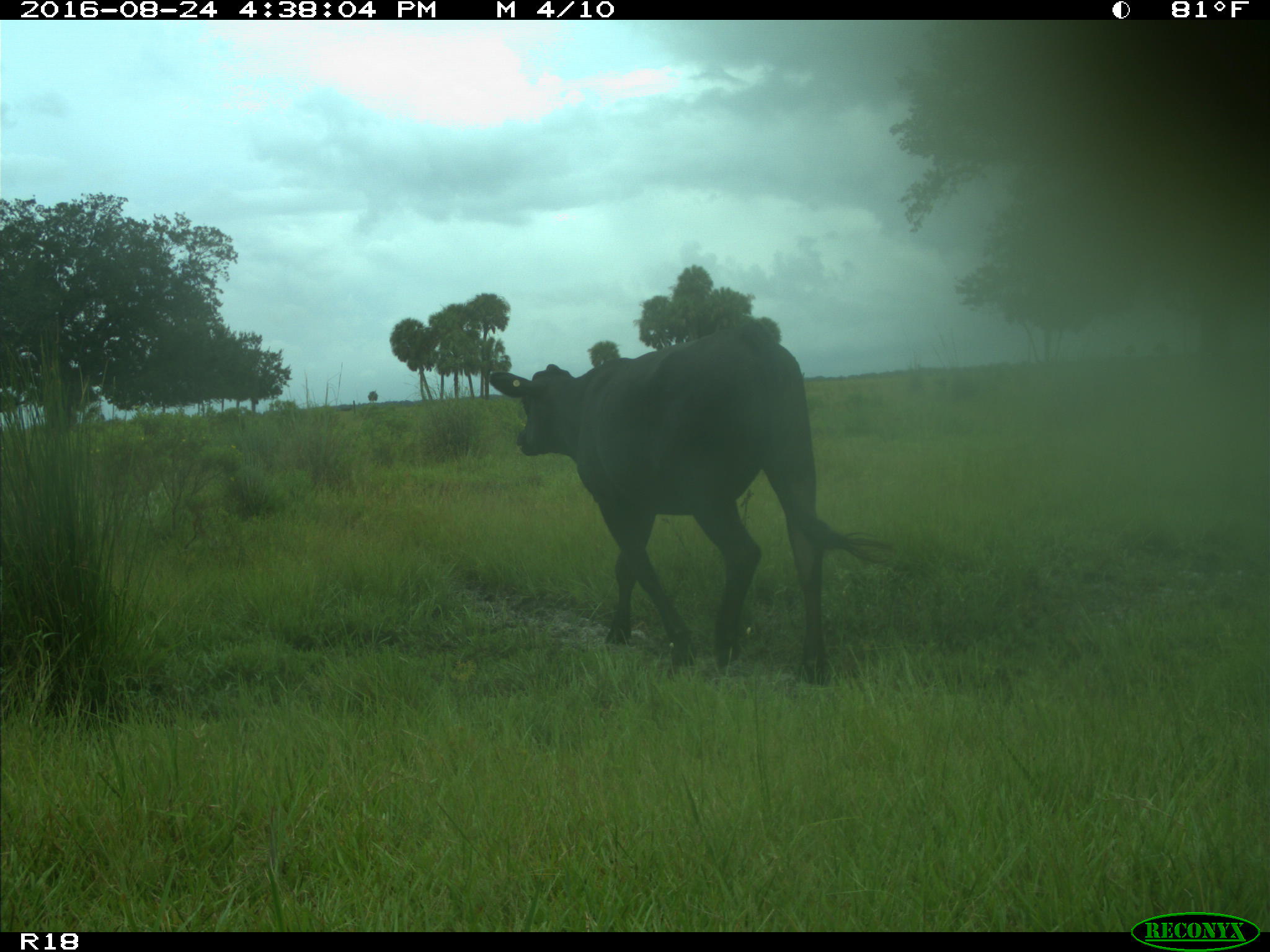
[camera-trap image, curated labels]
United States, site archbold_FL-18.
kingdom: Animalia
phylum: Chordata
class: Mammalia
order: Artiodactyla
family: Bovidae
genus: Bos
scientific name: Bos taurus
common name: domestic cow